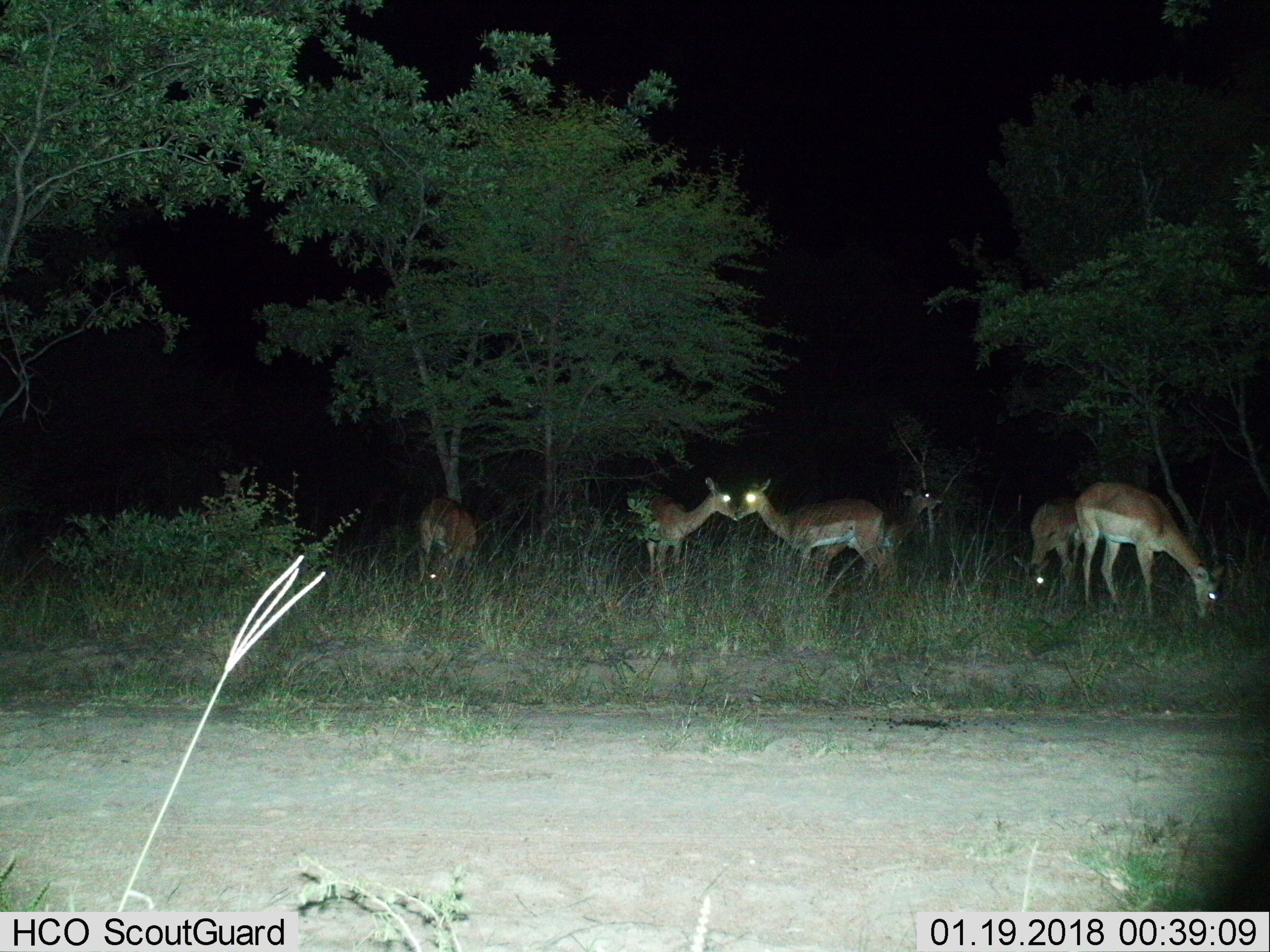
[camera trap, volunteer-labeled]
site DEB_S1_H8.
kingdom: Animalia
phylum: Chordata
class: Mammalia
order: Artiodactyla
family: Bovidae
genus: Aepyceros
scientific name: Aepyceros melampus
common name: impala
Impala (Aepyceros melampus), count 6. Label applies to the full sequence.